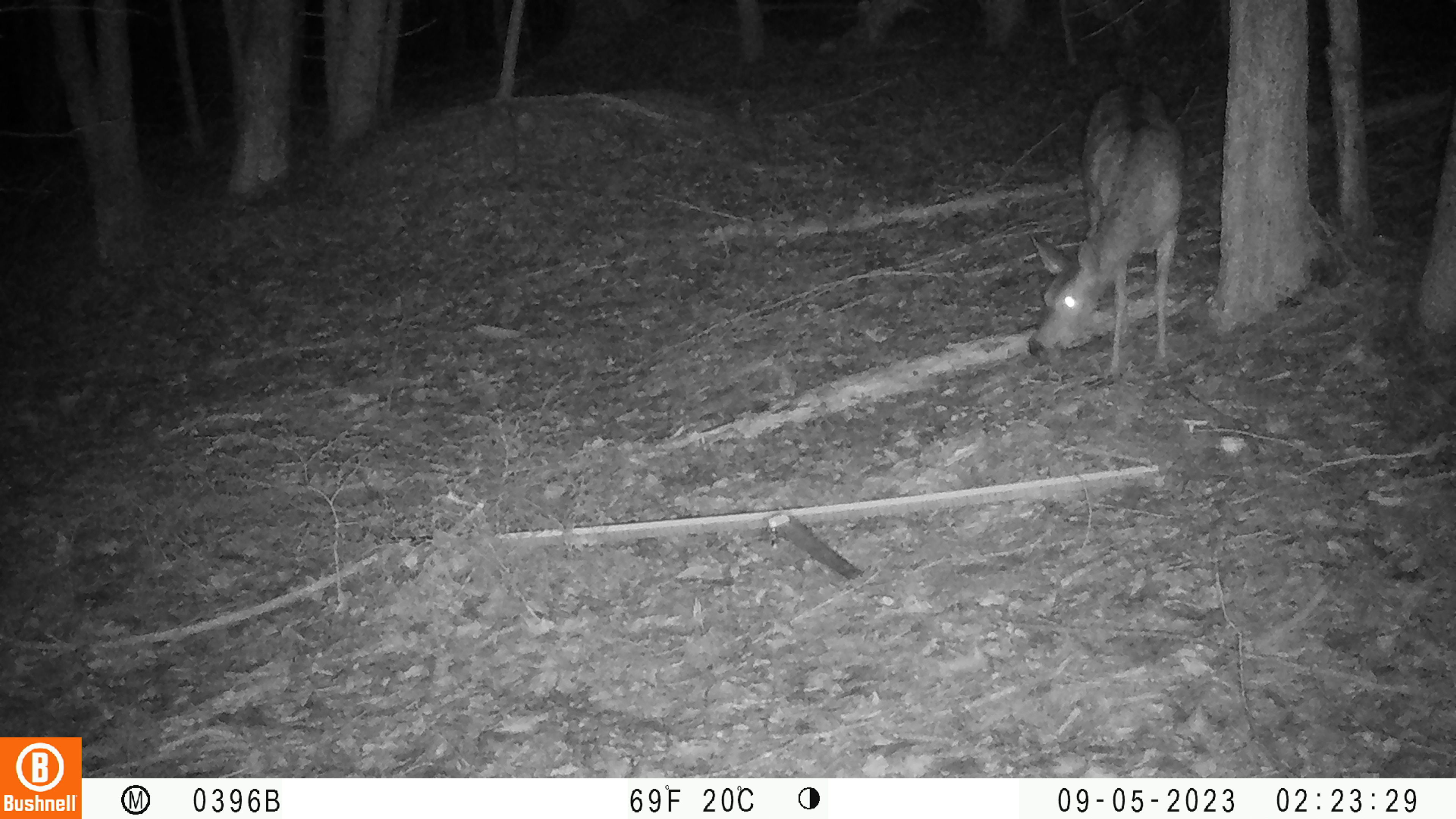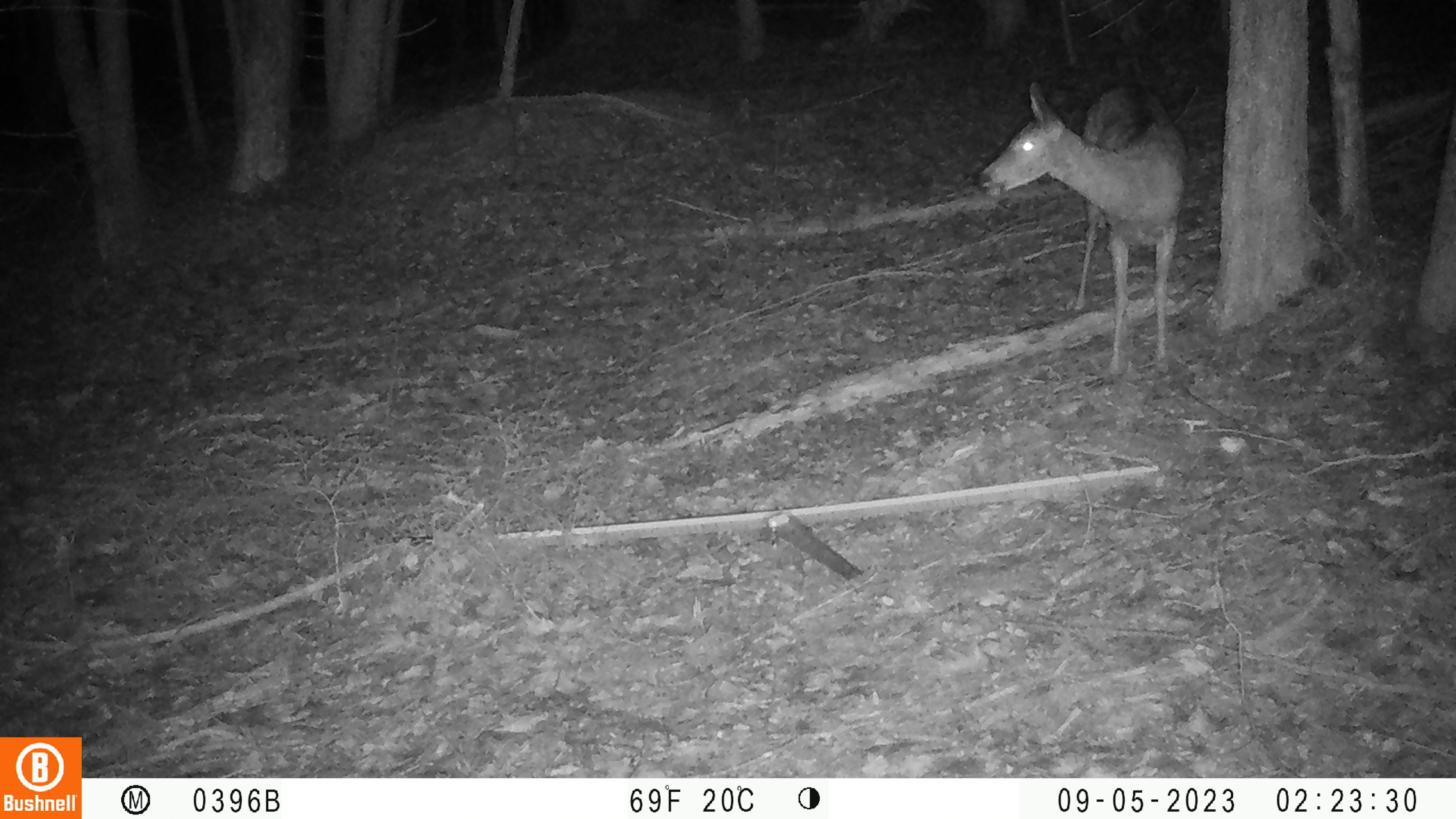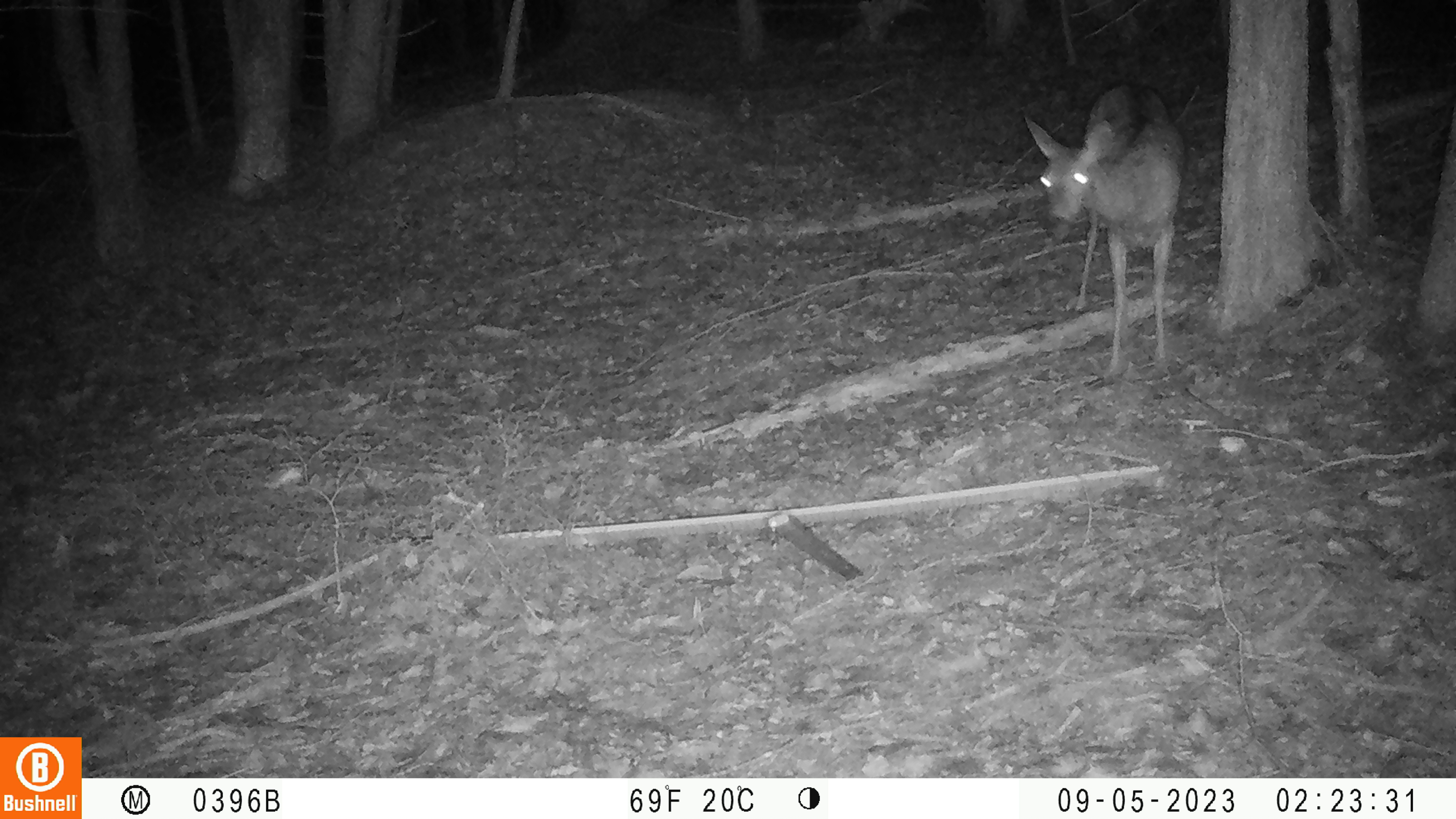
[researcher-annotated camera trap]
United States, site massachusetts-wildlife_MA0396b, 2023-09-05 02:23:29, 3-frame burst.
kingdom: Animalia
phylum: Chordata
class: Mammalia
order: Artiodactyla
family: Cervidae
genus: Odocoileus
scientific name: Odocoileus virginianus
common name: white-tailed deer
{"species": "white-tailed deer (Odocoileus virginianus)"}